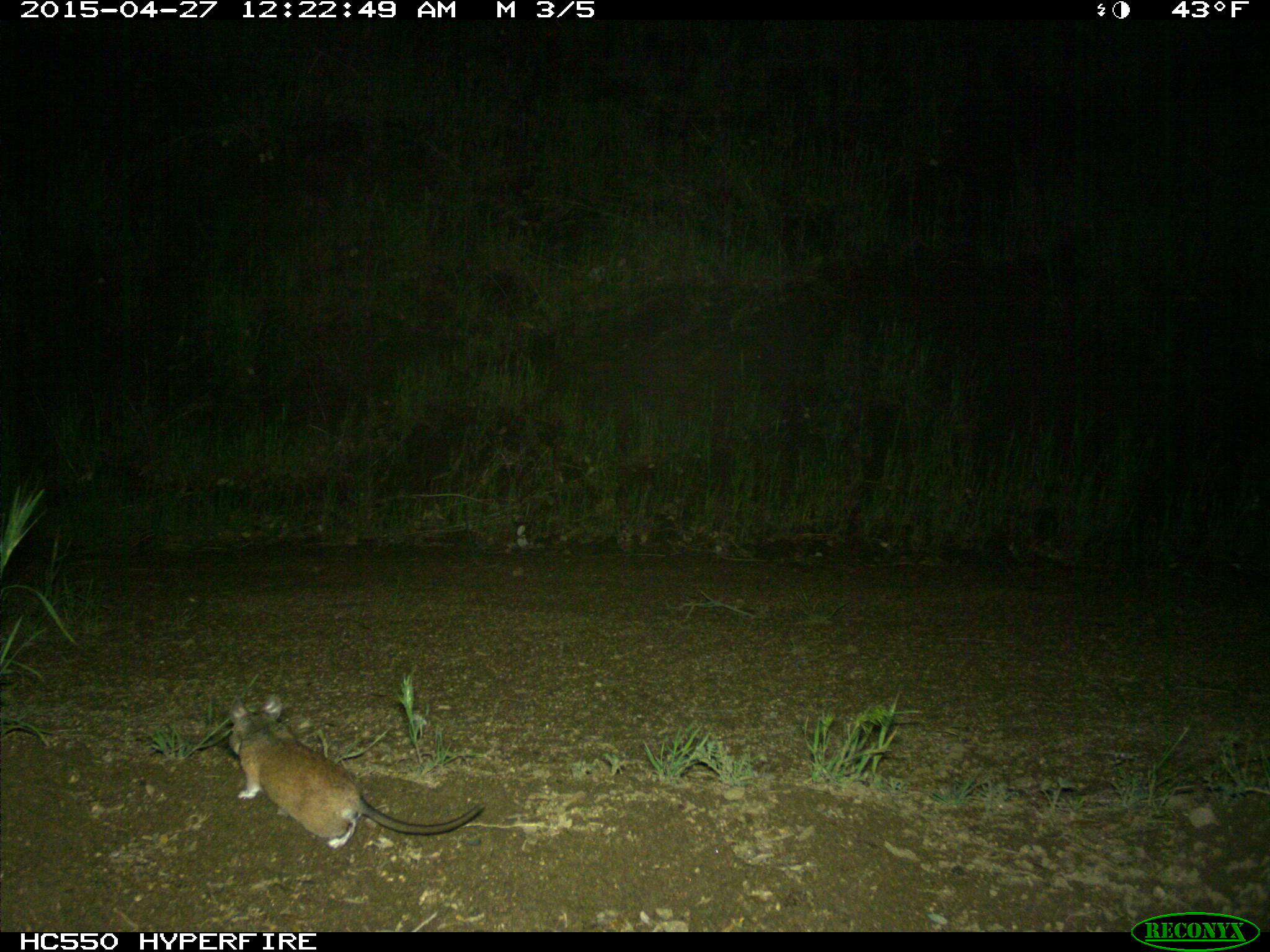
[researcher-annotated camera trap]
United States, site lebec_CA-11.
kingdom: Animalia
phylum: Chordata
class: Mammalia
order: Rodentia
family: Cricetidae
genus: Neotoma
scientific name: Neotoma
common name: pack rat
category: unidentified pack rat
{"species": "unidentified pack rat (pack rat) (Neotoma)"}